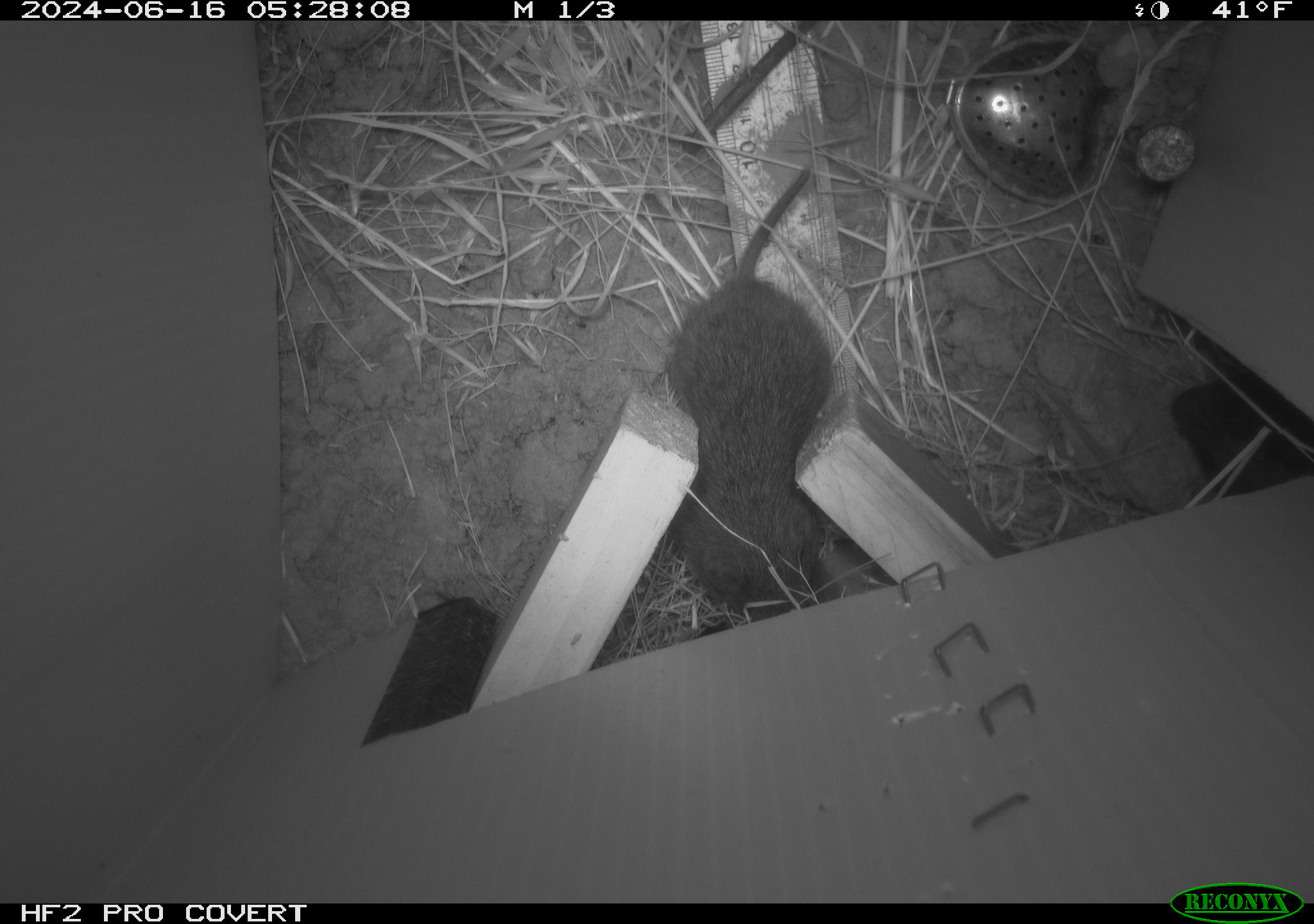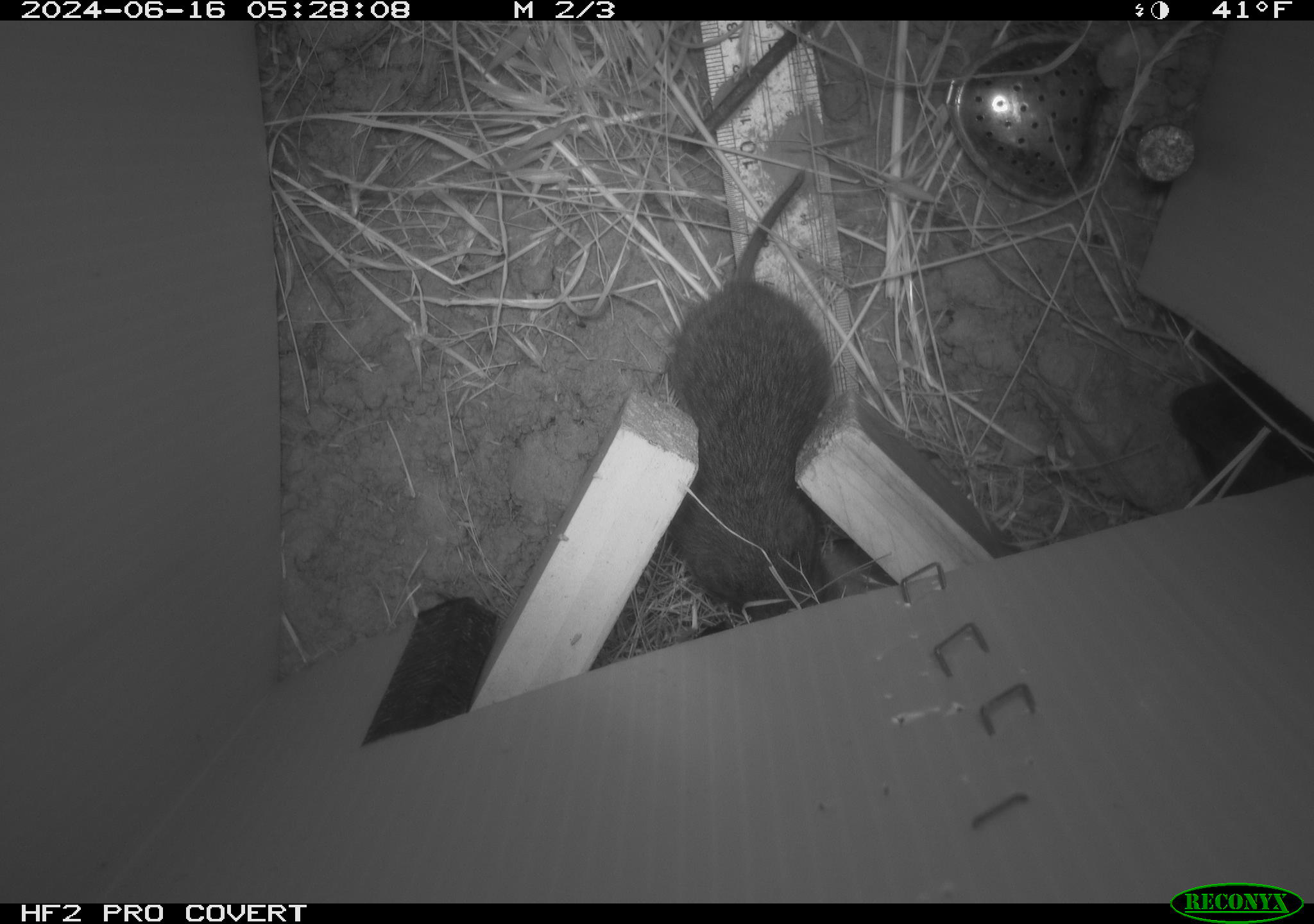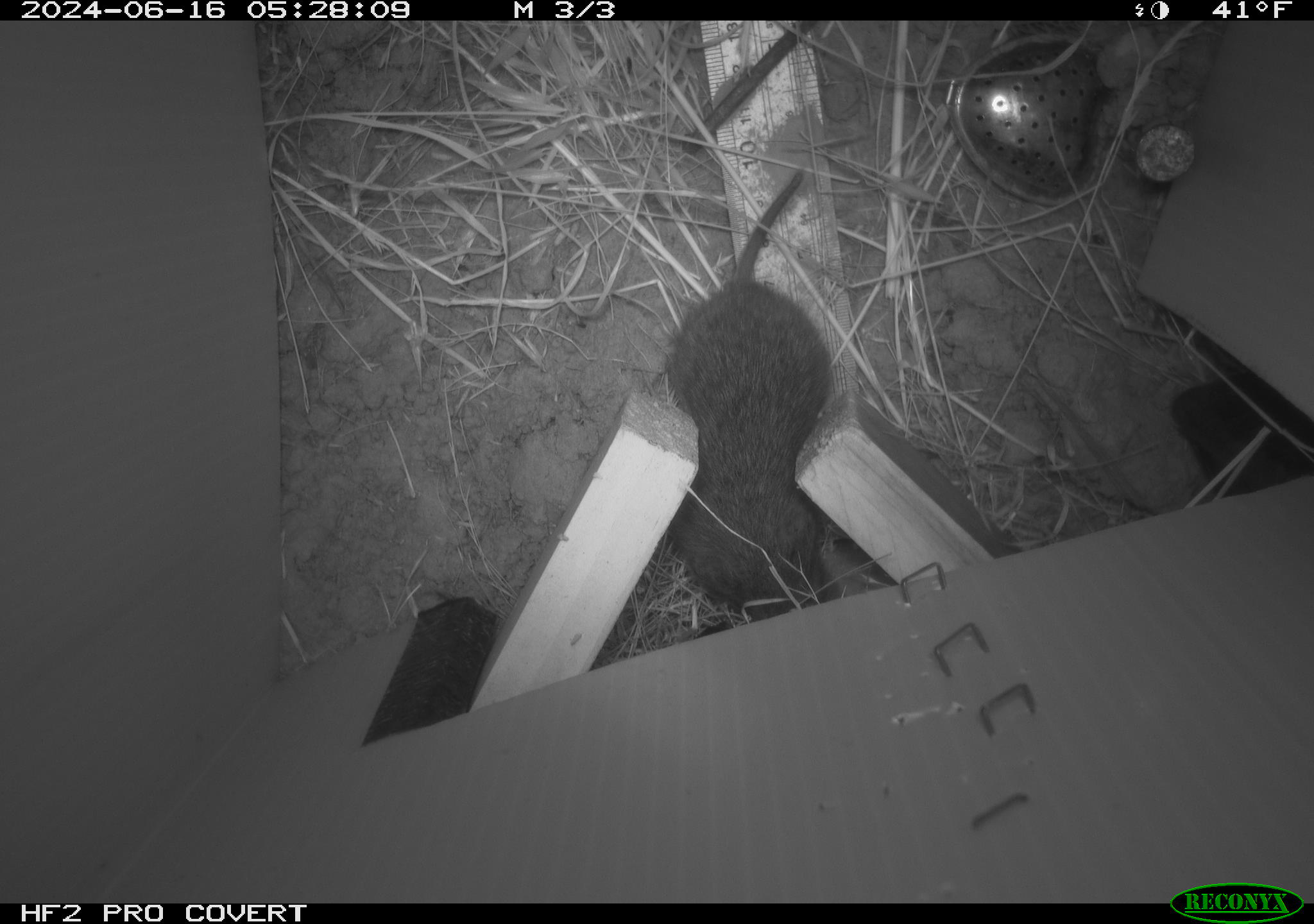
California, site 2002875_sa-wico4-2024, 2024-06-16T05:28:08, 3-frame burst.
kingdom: Animalia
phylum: Chordata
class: Mammalia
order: Rodentia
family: Cricetidae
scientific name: Arvicolinae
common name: voles, lemmings, and muskrats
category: arvicolinae subfamily